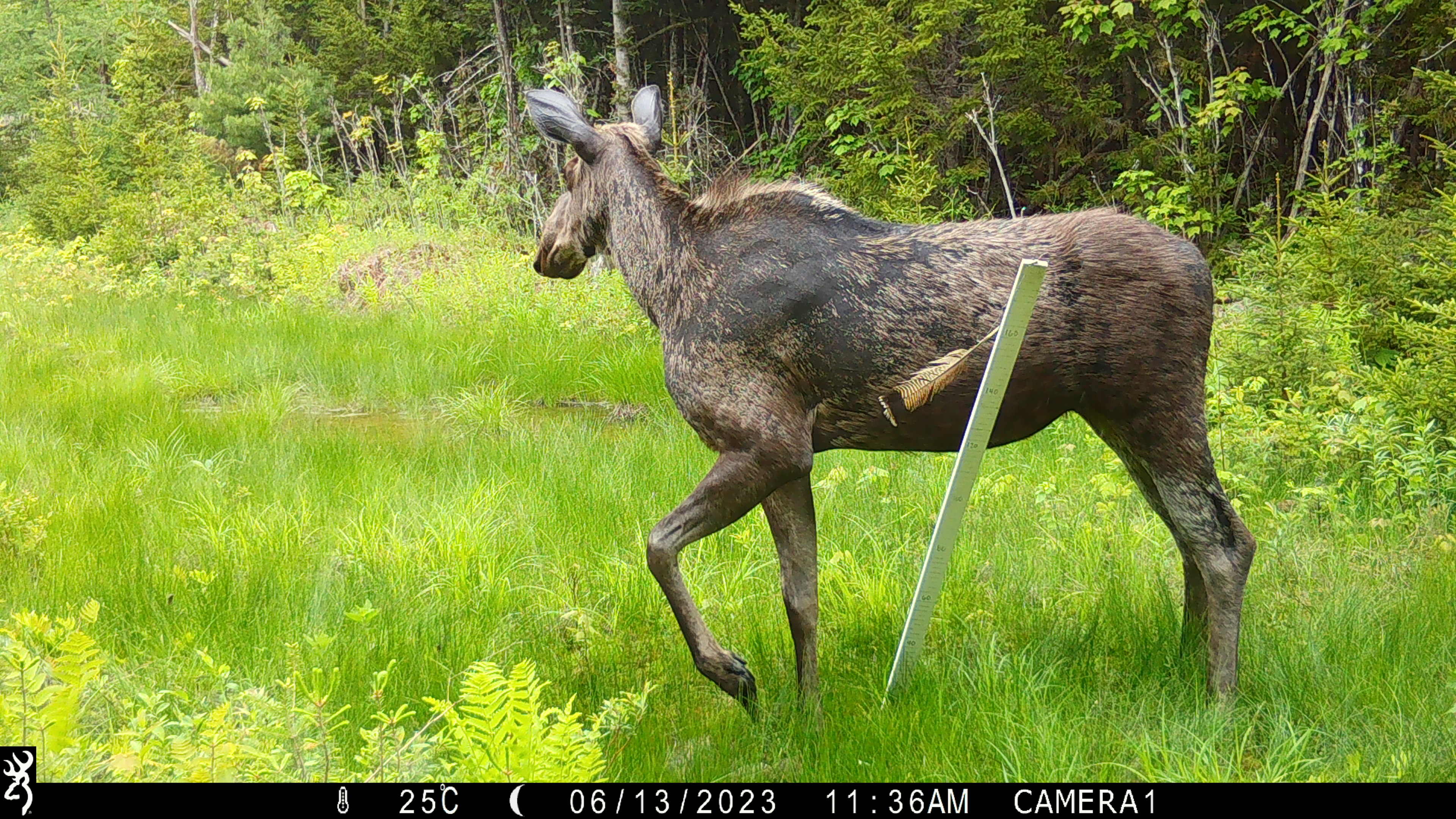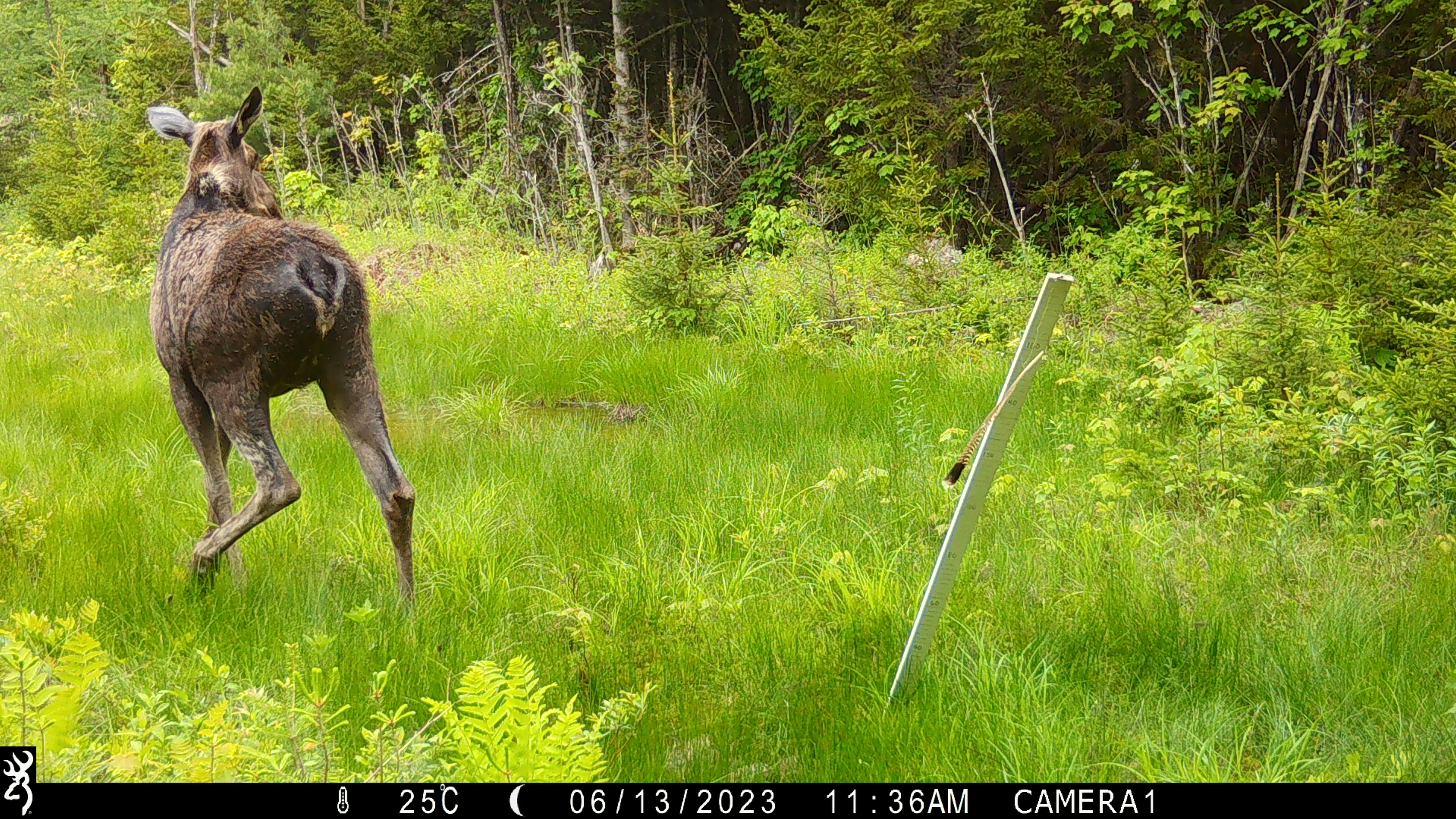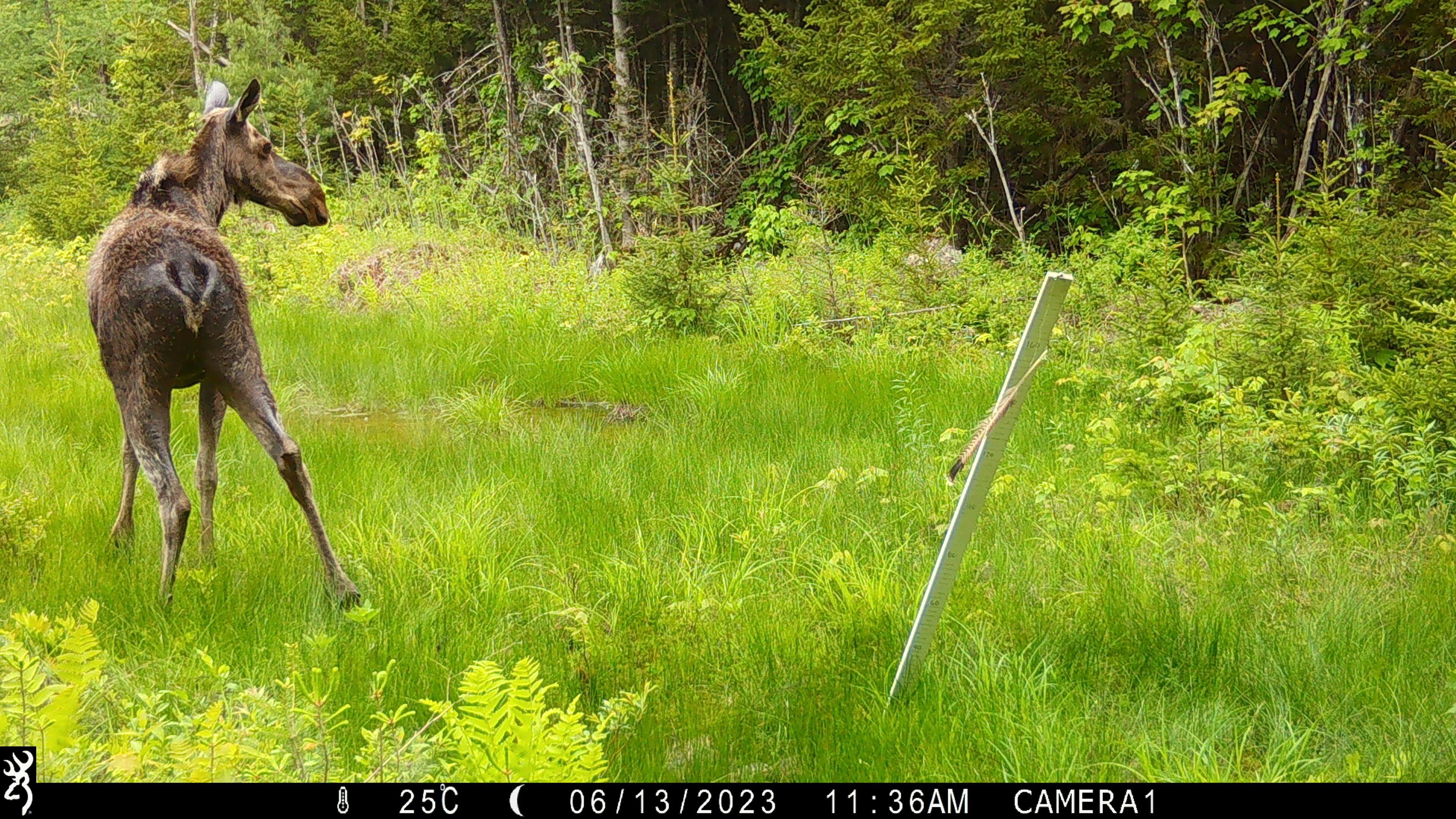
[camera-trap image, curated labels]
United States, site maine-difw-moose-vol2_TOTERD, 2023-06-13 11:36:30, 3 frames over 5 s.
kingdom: Animalia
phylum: Chordata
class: Mammalia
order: Artiodactyla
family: Cervidae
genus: Alces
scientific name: Alces alces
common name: moose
Moose (Alces alces).